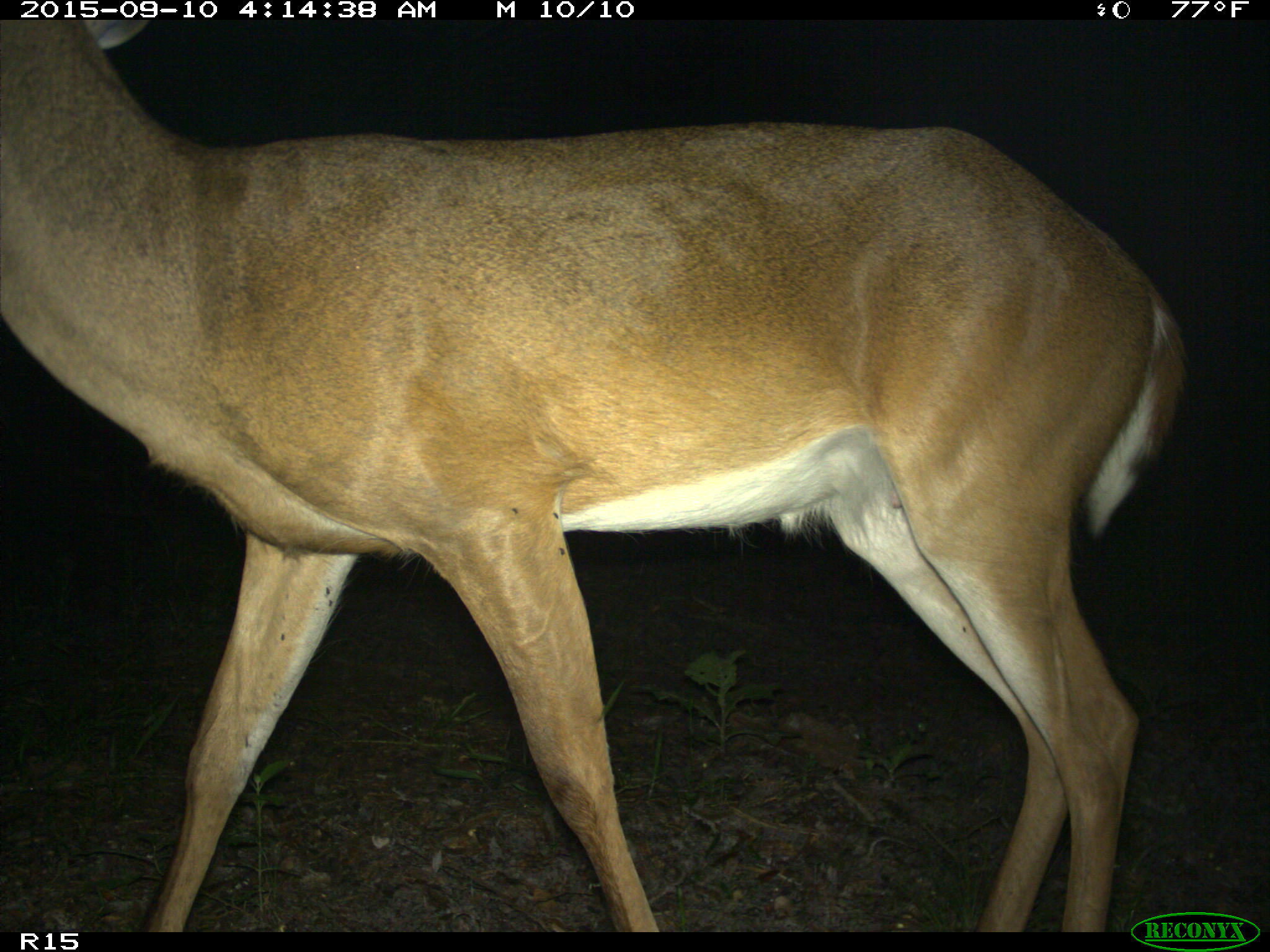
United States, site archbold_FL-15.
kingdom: Animalia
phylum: Chordata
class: Mammalia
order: Artiodactyla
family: Cervidae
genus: Odocoileus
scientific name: Odocoileus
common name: deer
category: unidentified deer